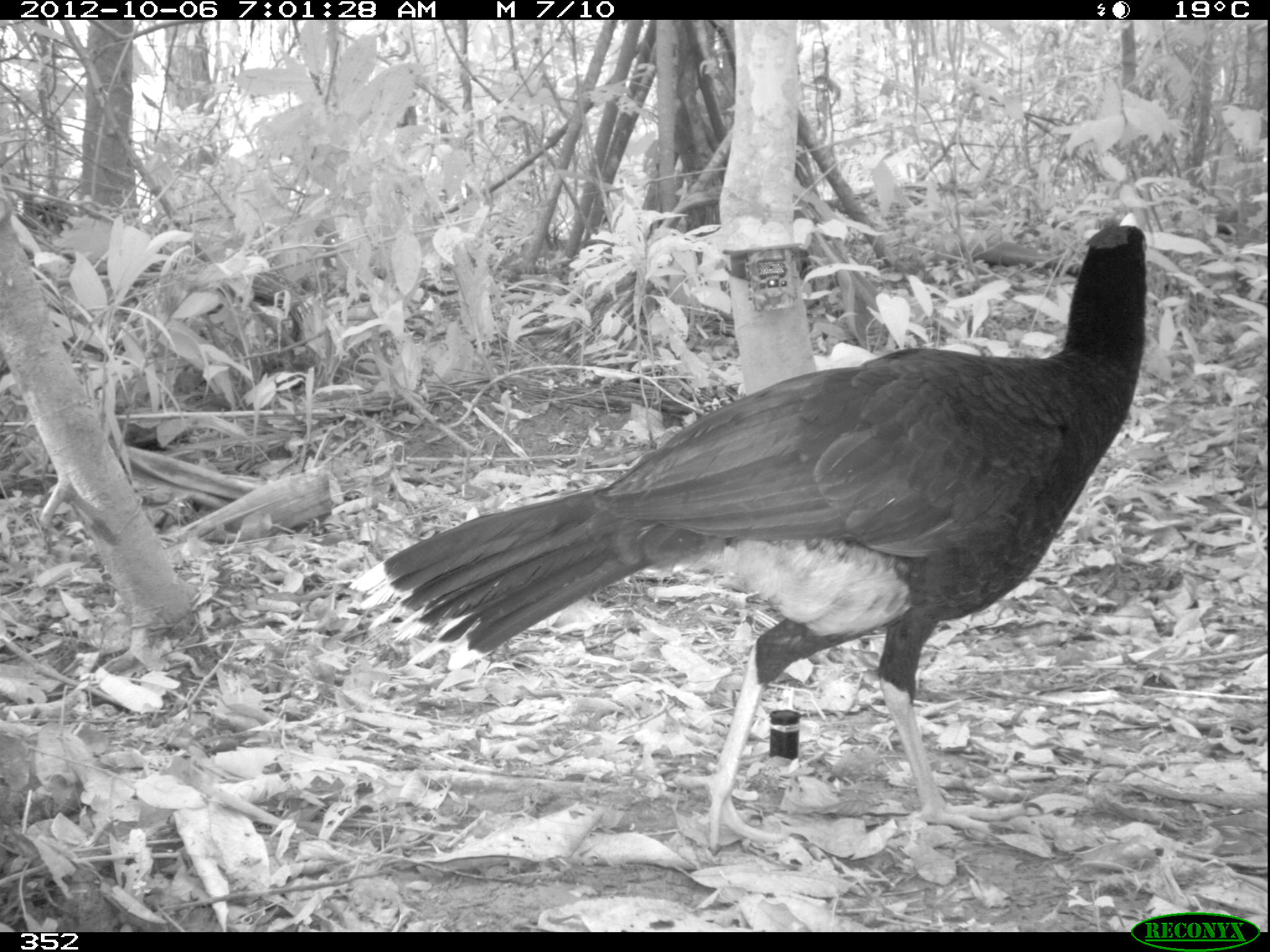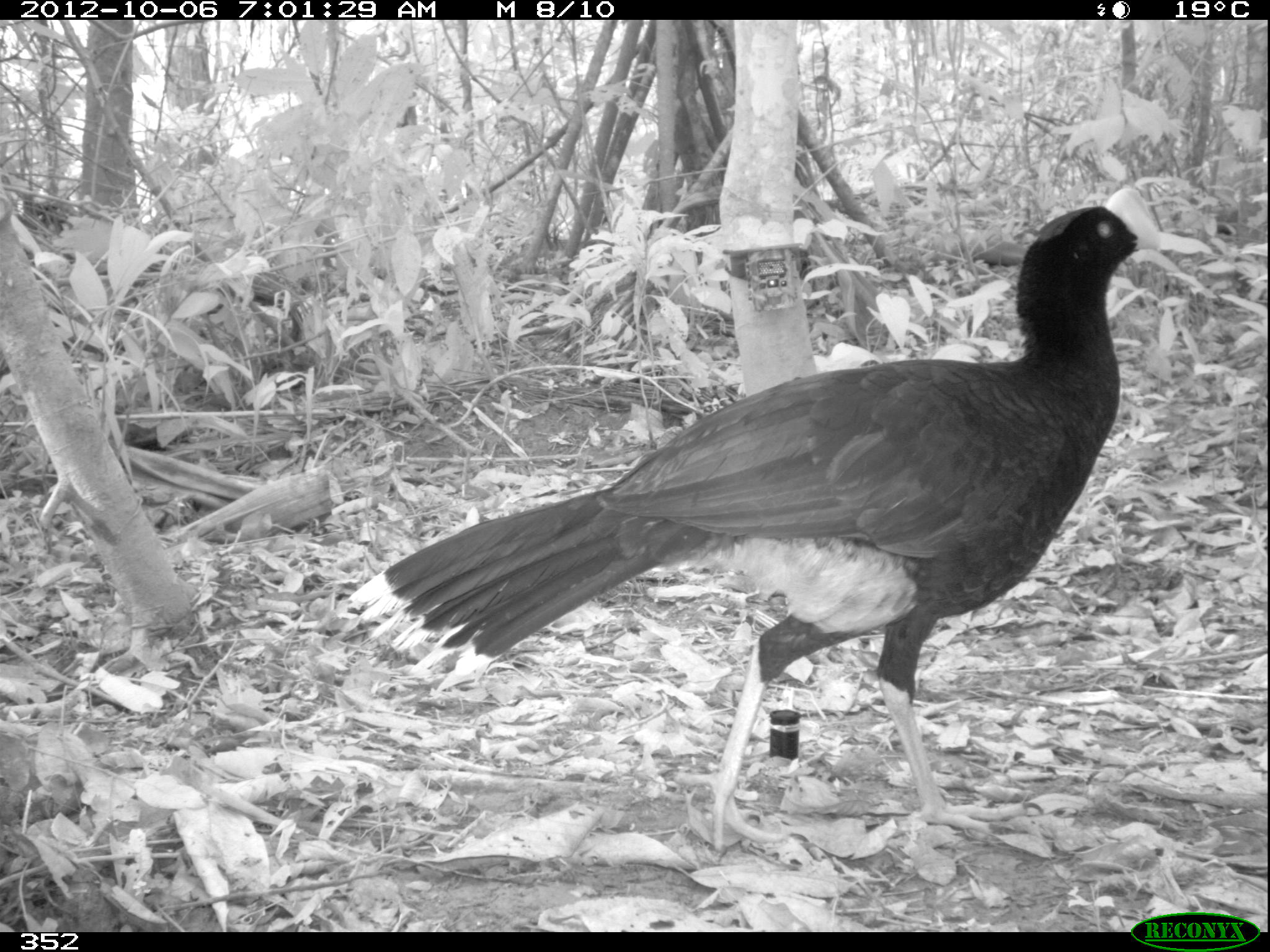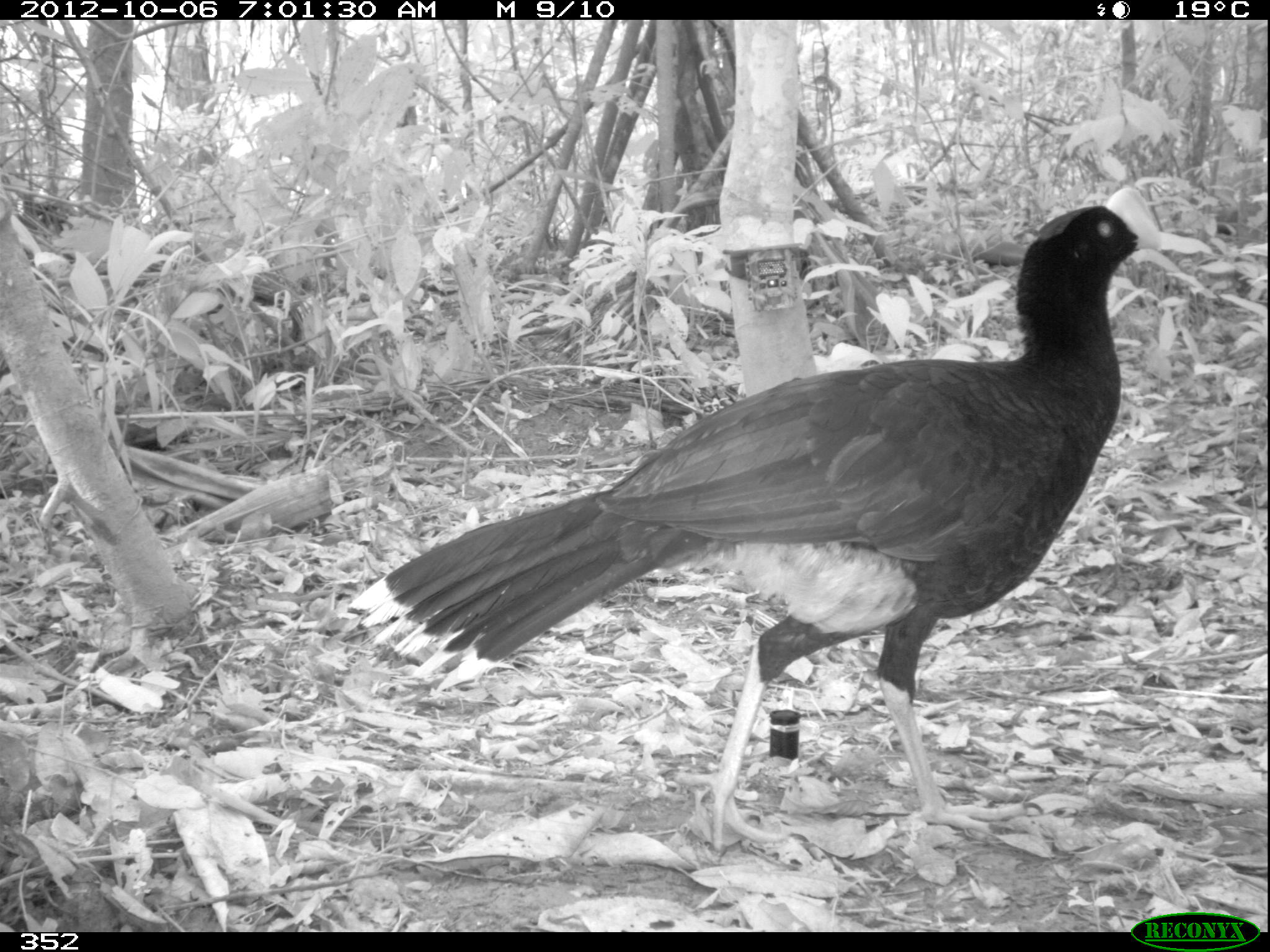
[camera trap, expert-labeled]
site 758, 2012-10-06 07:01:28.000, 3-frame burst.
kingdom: Animalia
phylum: Chordata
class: Aves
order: Galliformes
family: Cracidae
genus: Mitu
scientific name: Mitu tuberosum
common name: razor-billed curassow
Mitu tuberosum (razor-billed curassow).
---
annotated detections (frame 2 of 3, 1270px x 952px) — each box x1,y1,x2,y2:
mitu tuberosum: 346,186,1161,858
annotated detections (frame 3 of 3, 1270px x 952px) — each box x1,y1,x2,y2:
mitu tuberosum: 347,185,1161,859